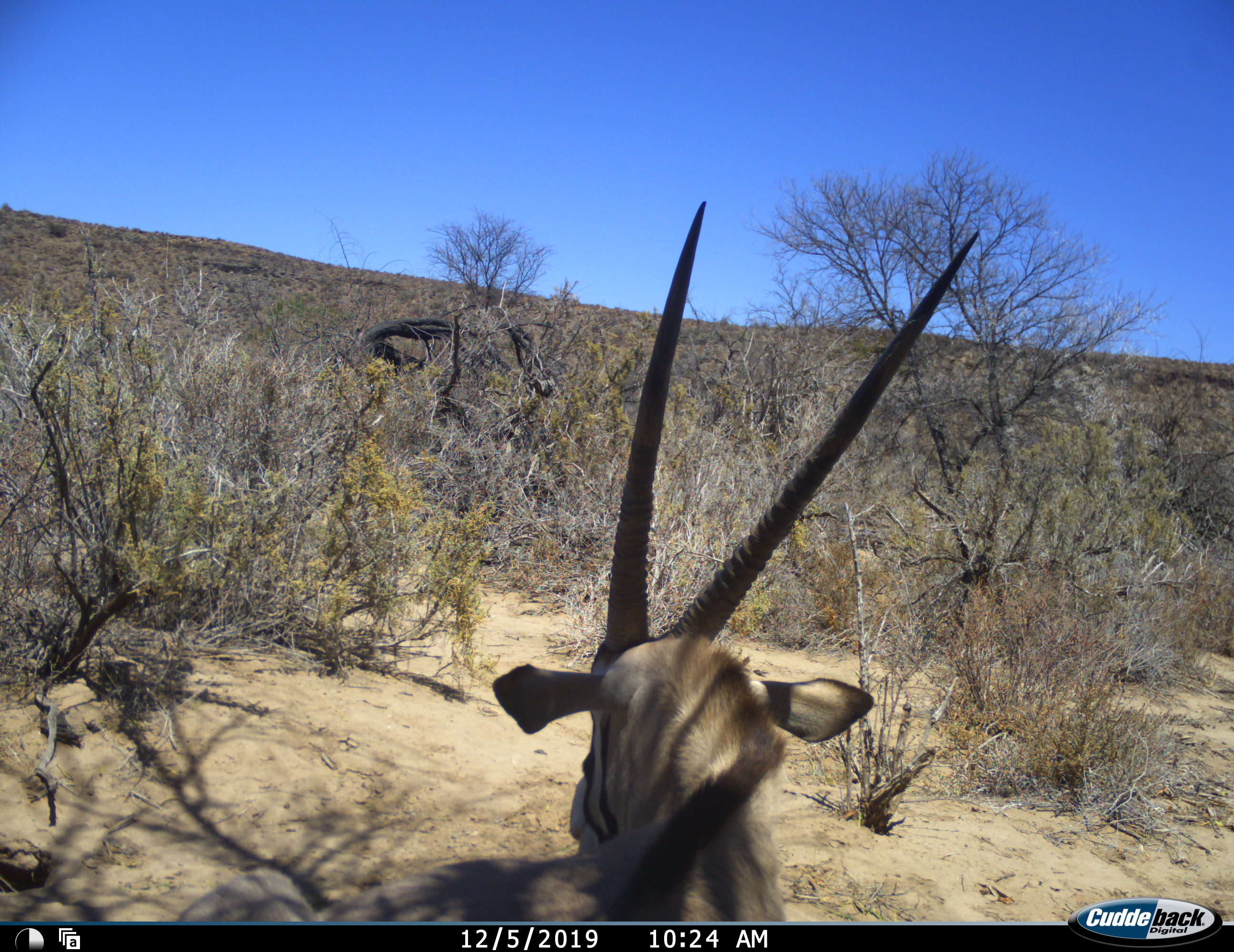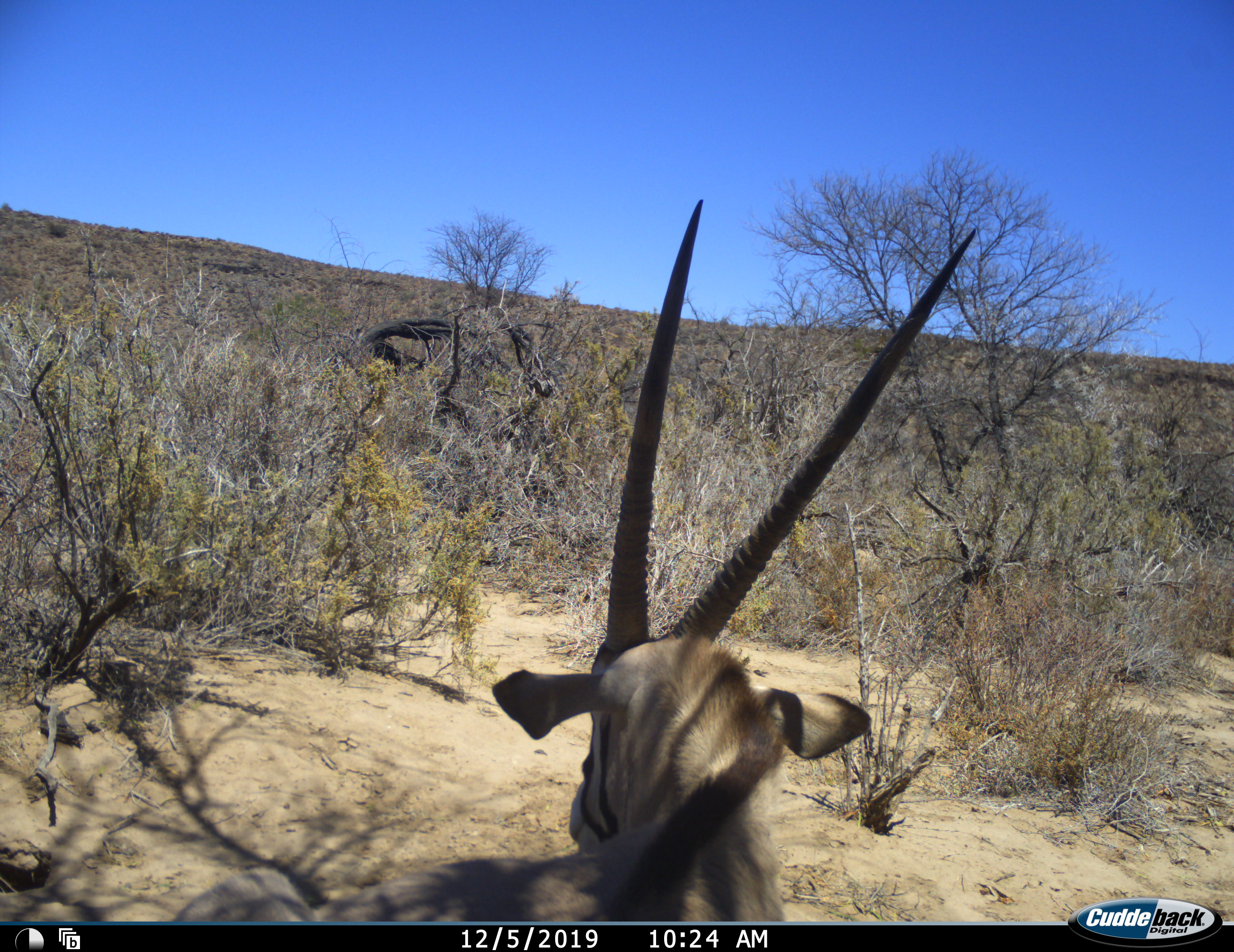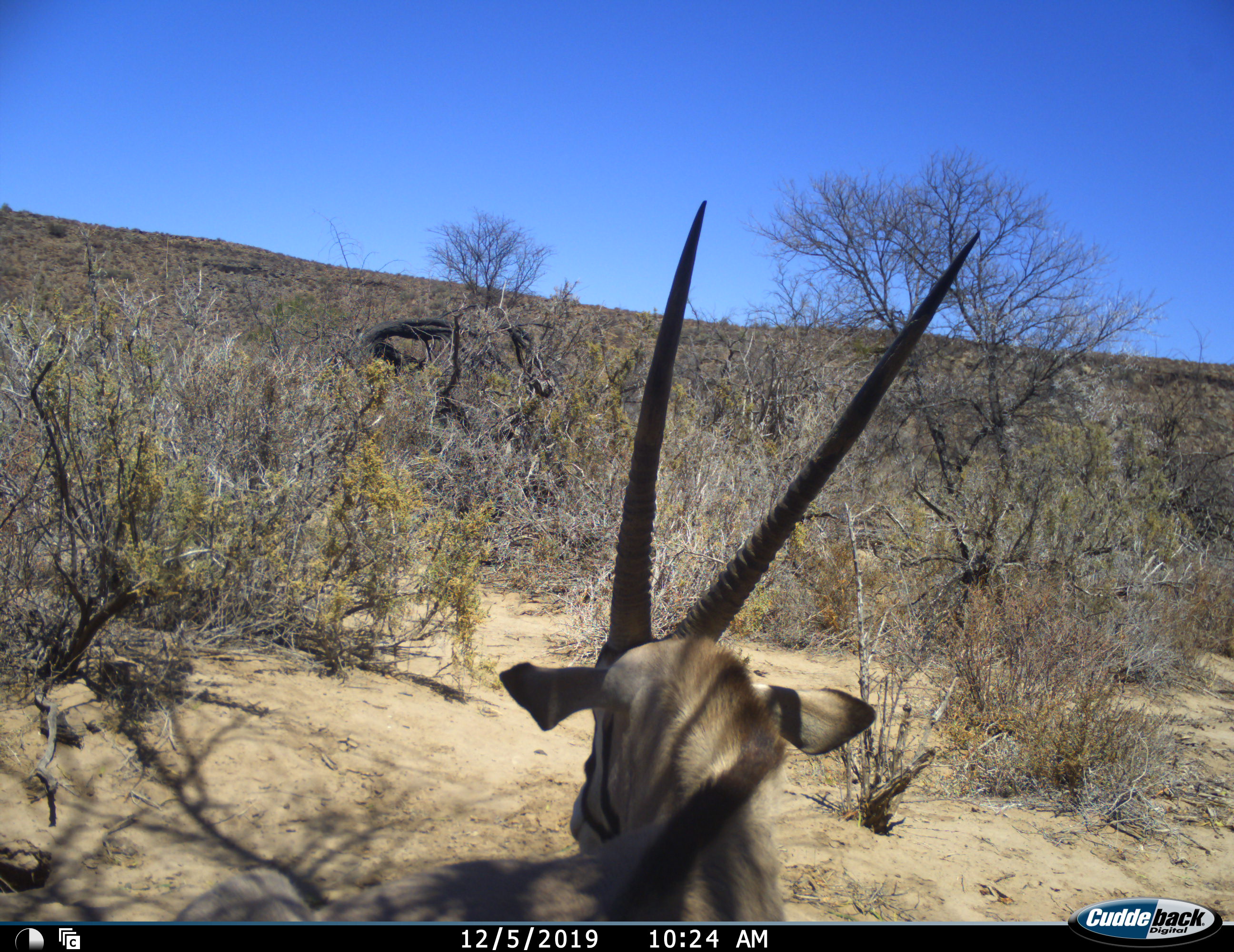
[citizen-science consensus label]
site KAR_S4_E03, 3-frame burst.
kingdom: Animalia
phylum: Chordata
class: Mammalia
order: Artiodactyla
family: Bovidae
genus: Oryx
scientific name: Oryx gazella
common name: gemsbok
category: oryx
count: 1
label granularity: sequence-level